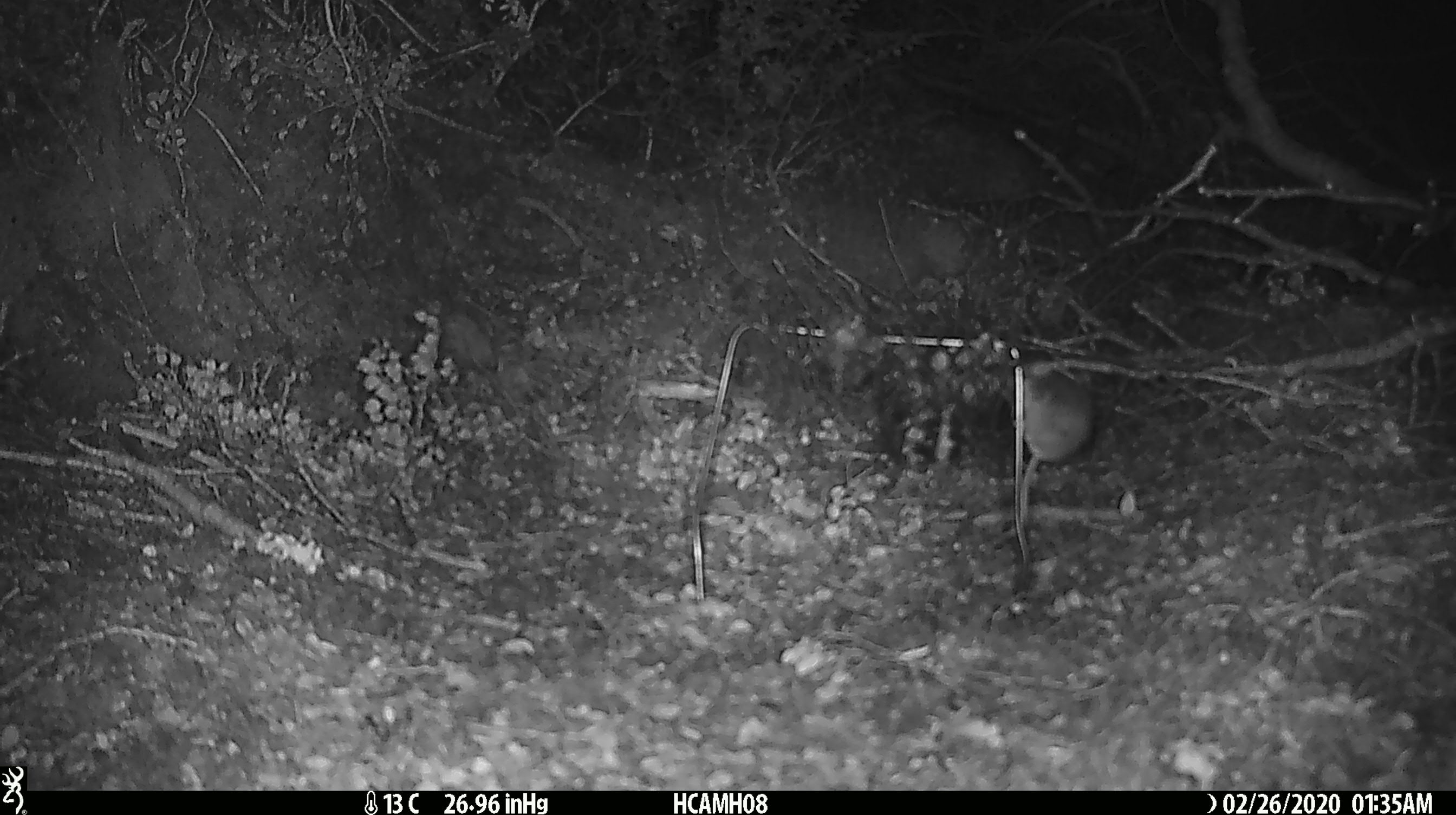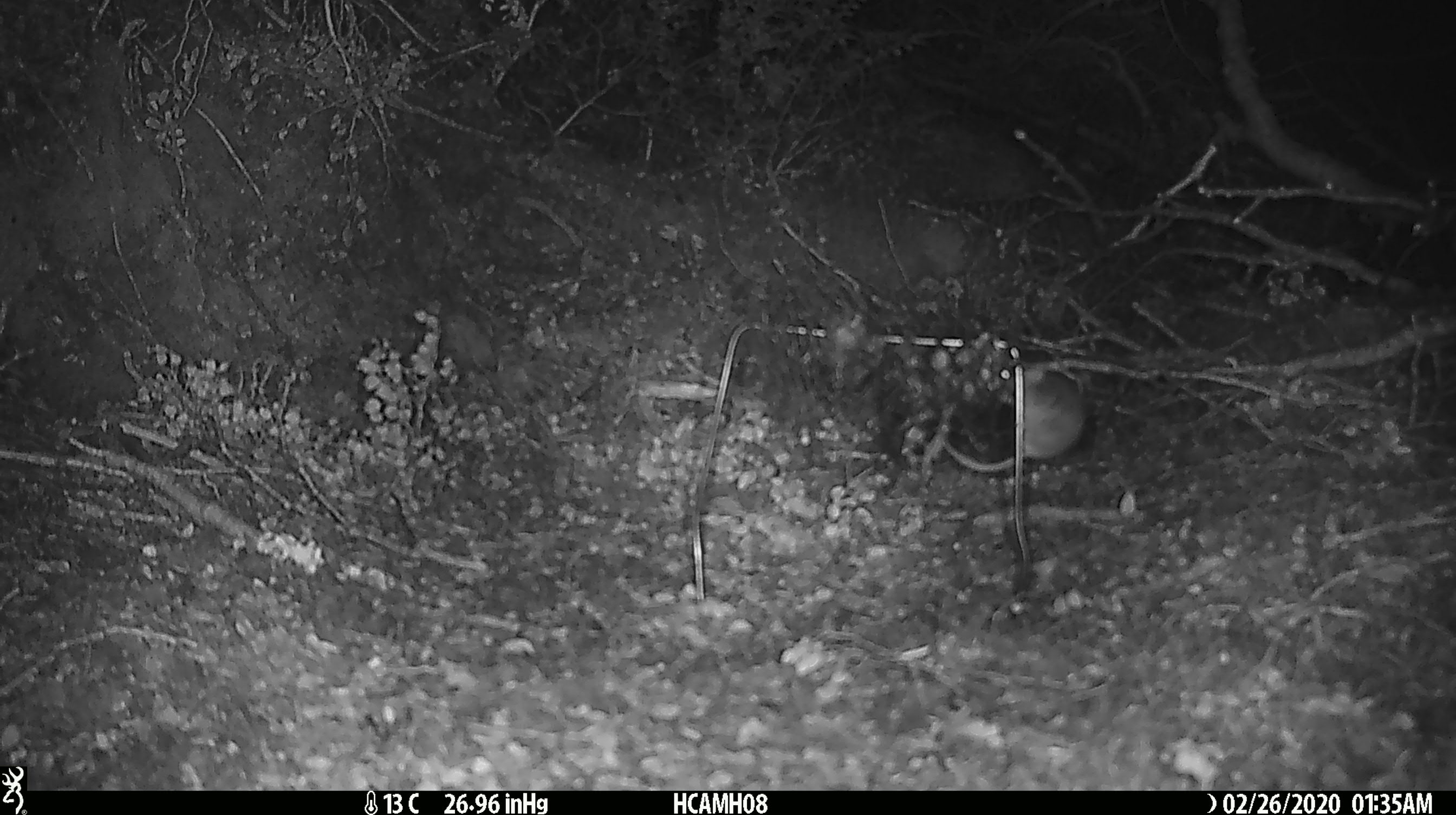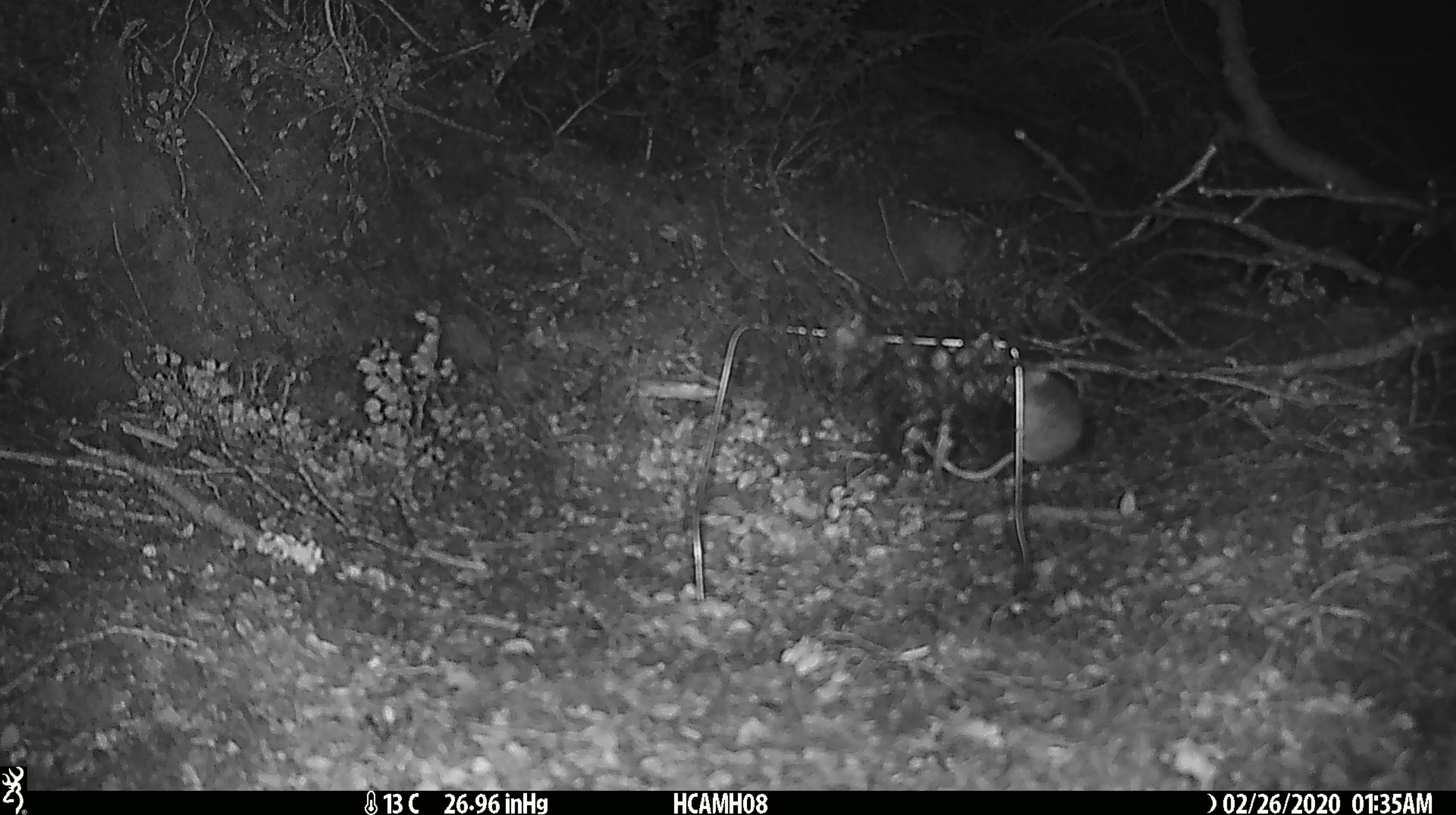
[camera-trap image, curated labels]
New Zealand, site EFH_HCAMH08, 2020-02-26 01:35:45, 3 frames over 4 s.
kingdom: Animalia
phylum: Chordata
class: Mammalia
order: Rodentia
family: Muridae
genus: Mus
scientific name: Mus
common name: mouse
Mouse (Mus).